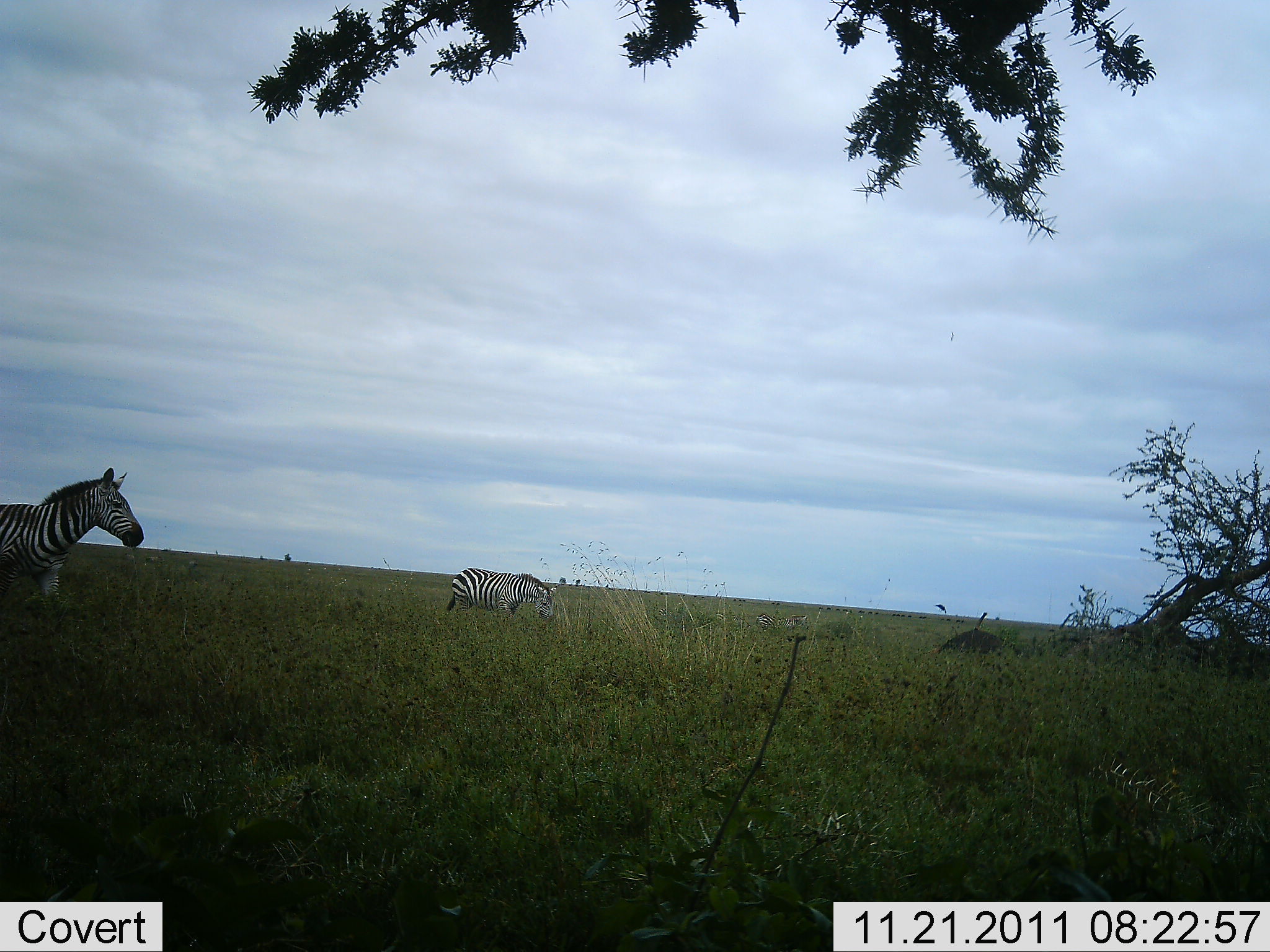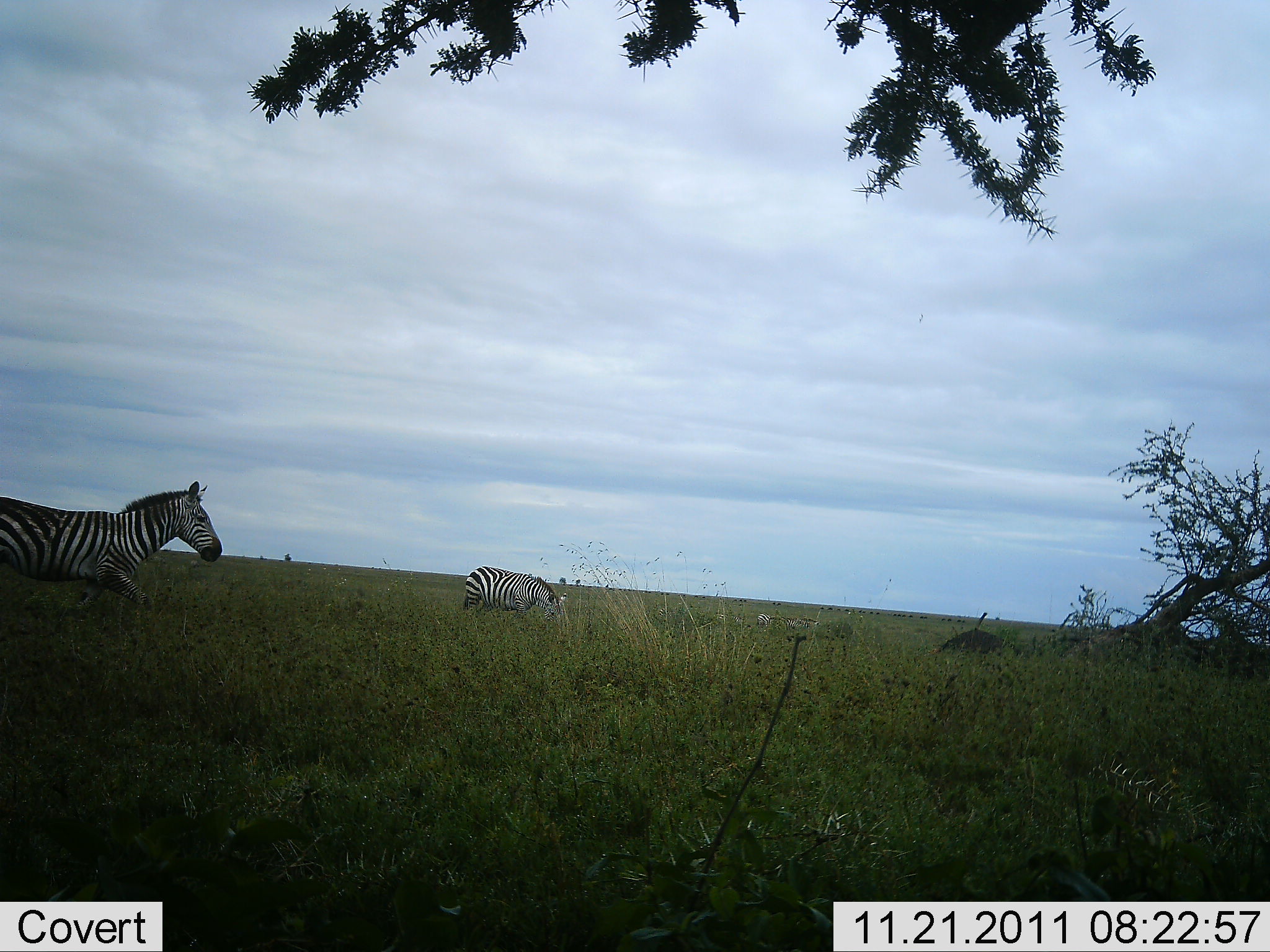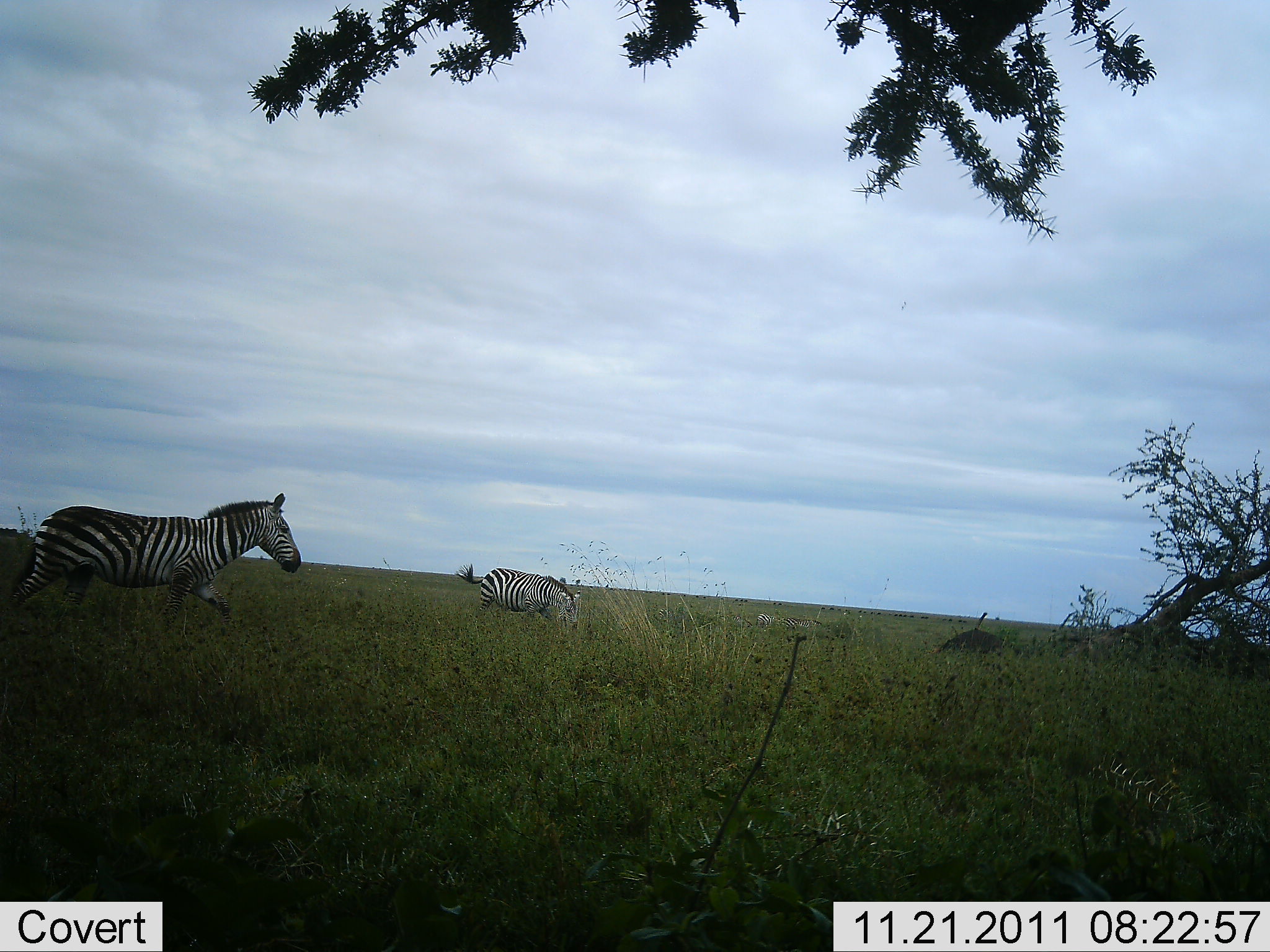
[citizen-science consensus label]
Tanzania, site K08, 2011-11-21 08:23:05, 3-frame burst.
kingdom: Animalia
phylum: Chordata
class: Mammalia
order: Perissodactyla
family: Equidae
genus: Equus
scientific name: Equus quagga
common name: plains zebra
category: zebra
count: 2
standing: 28%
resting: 0%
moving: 72%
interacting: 0%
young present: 0%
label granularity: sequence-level